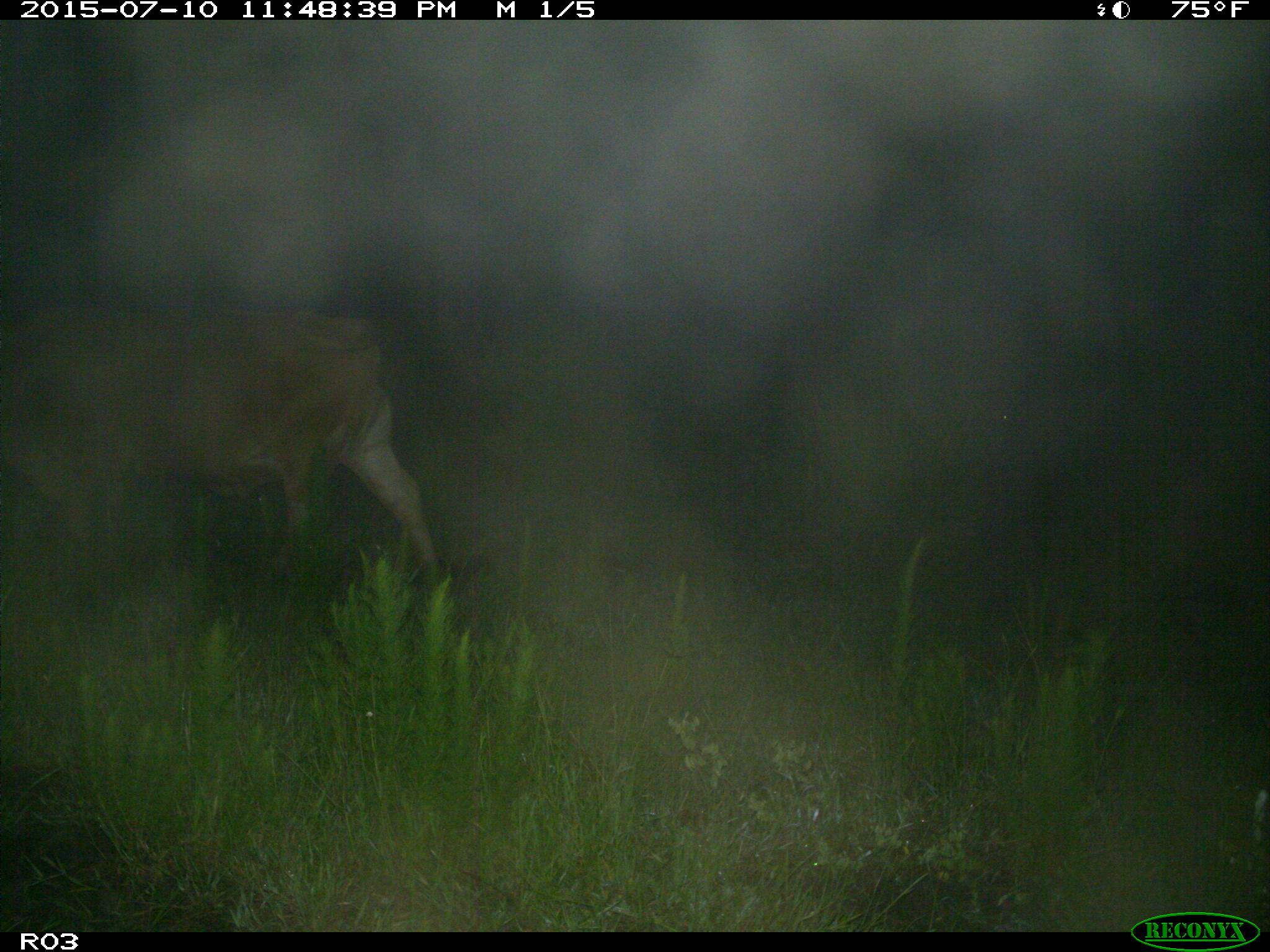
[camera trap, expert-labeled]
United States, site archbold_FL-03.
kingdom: Animalia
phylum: Chordata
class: Mammalia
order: Artiodactyla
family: Bovidae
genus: Bos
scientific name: Bos taurus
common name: domestic cow